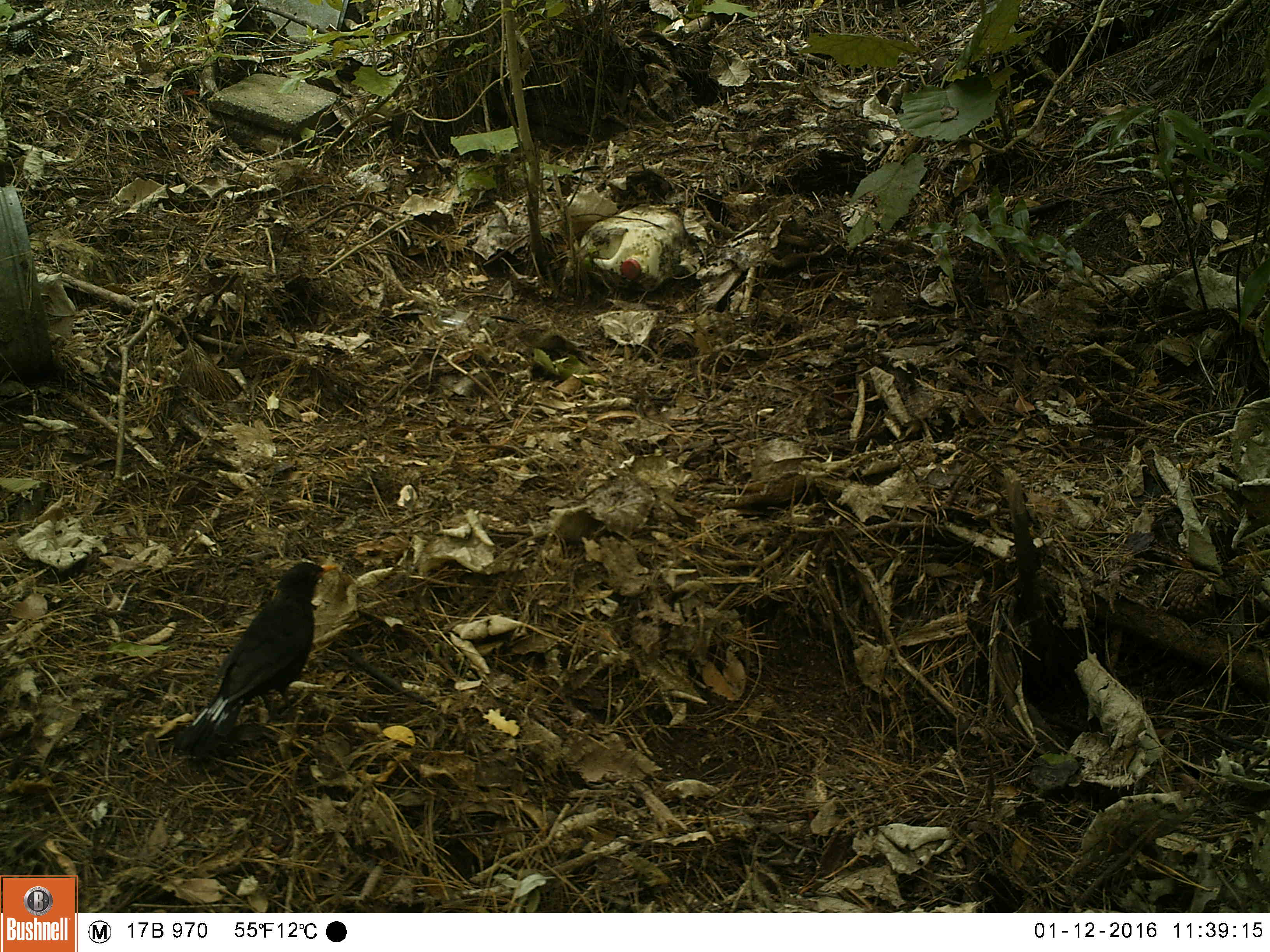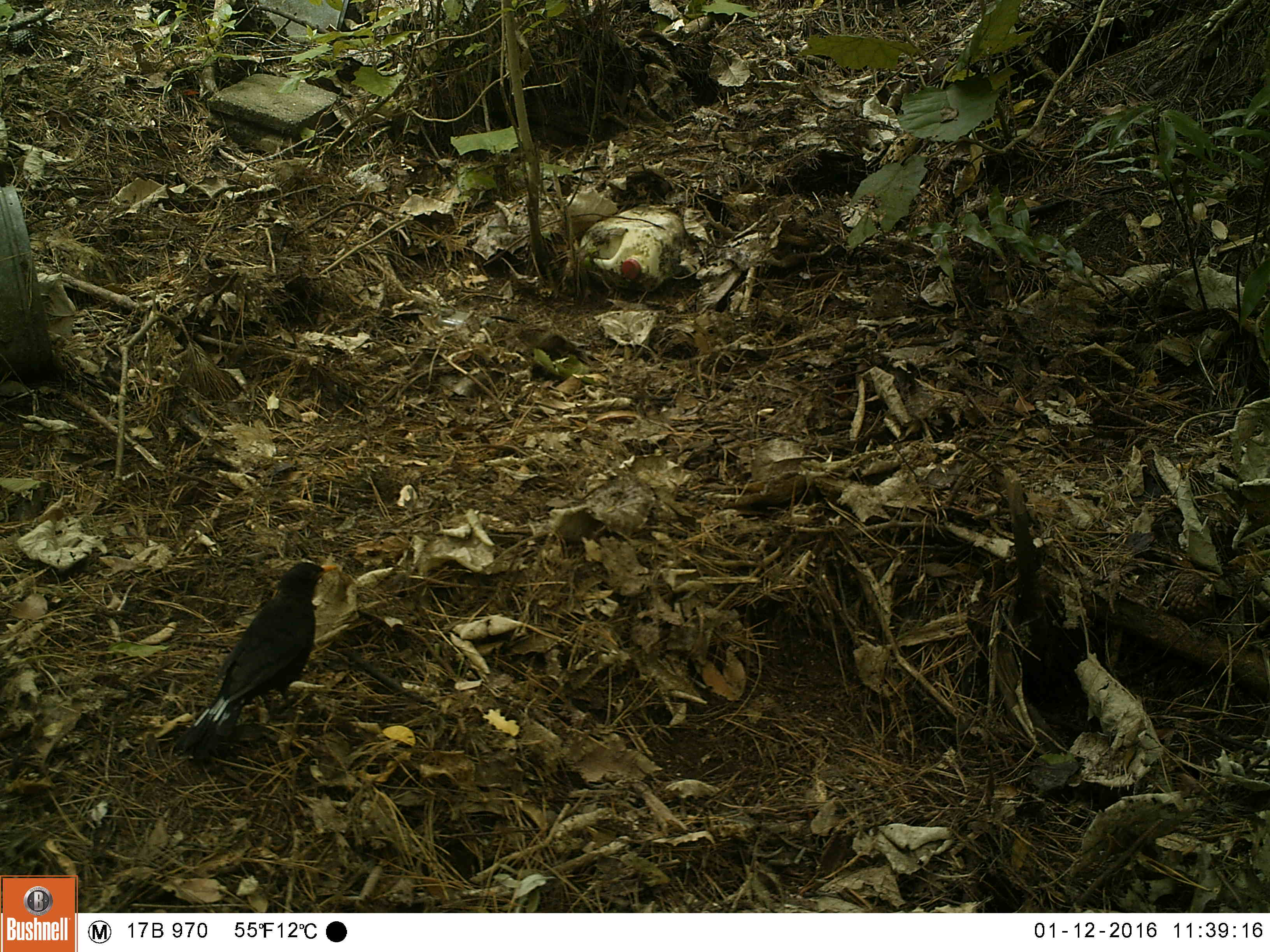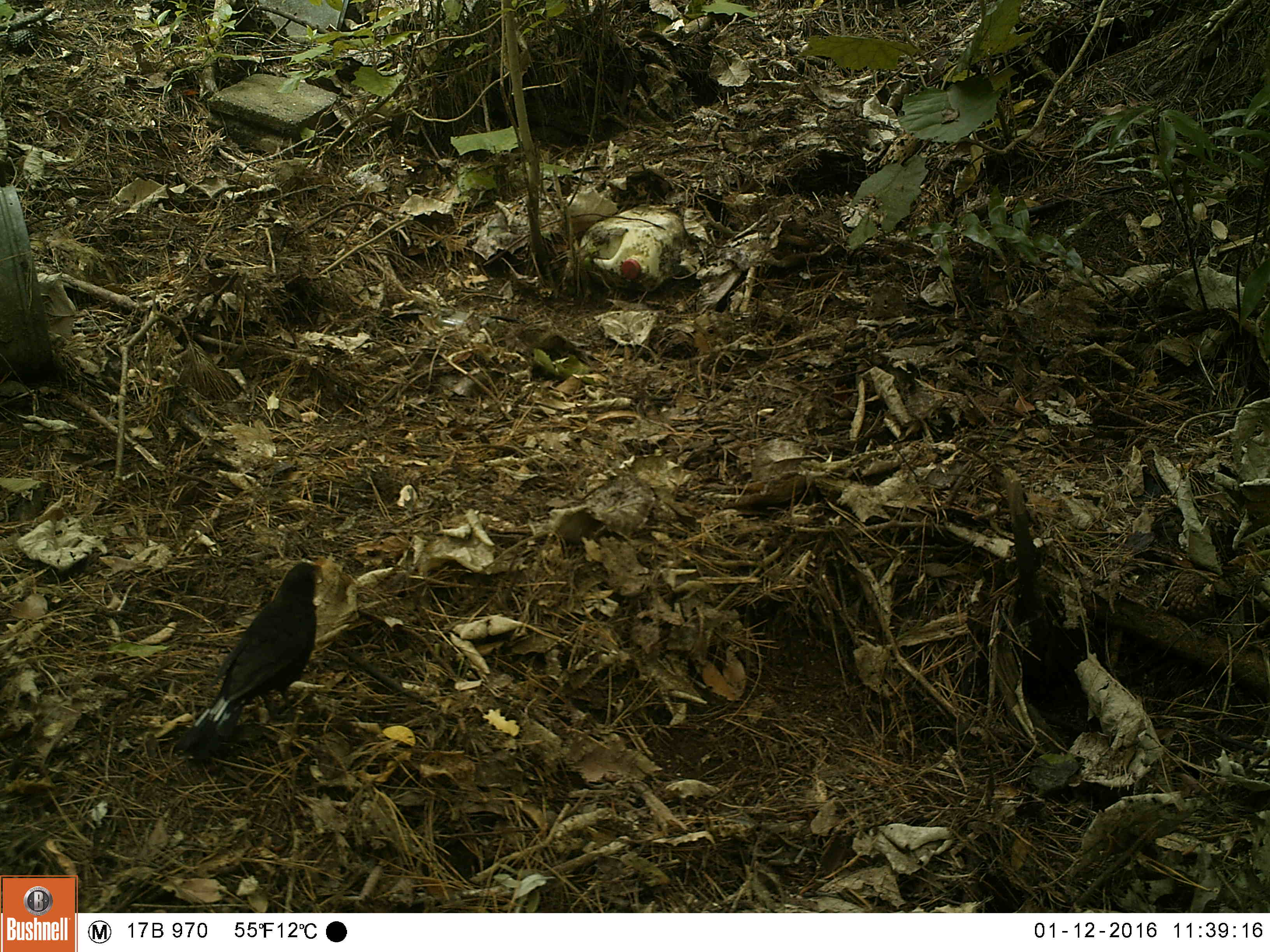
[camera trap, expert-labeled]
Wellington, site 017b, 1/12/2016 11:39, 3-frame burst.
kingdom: Animalia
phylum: Chordata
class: Aves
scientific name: Aves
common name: bird